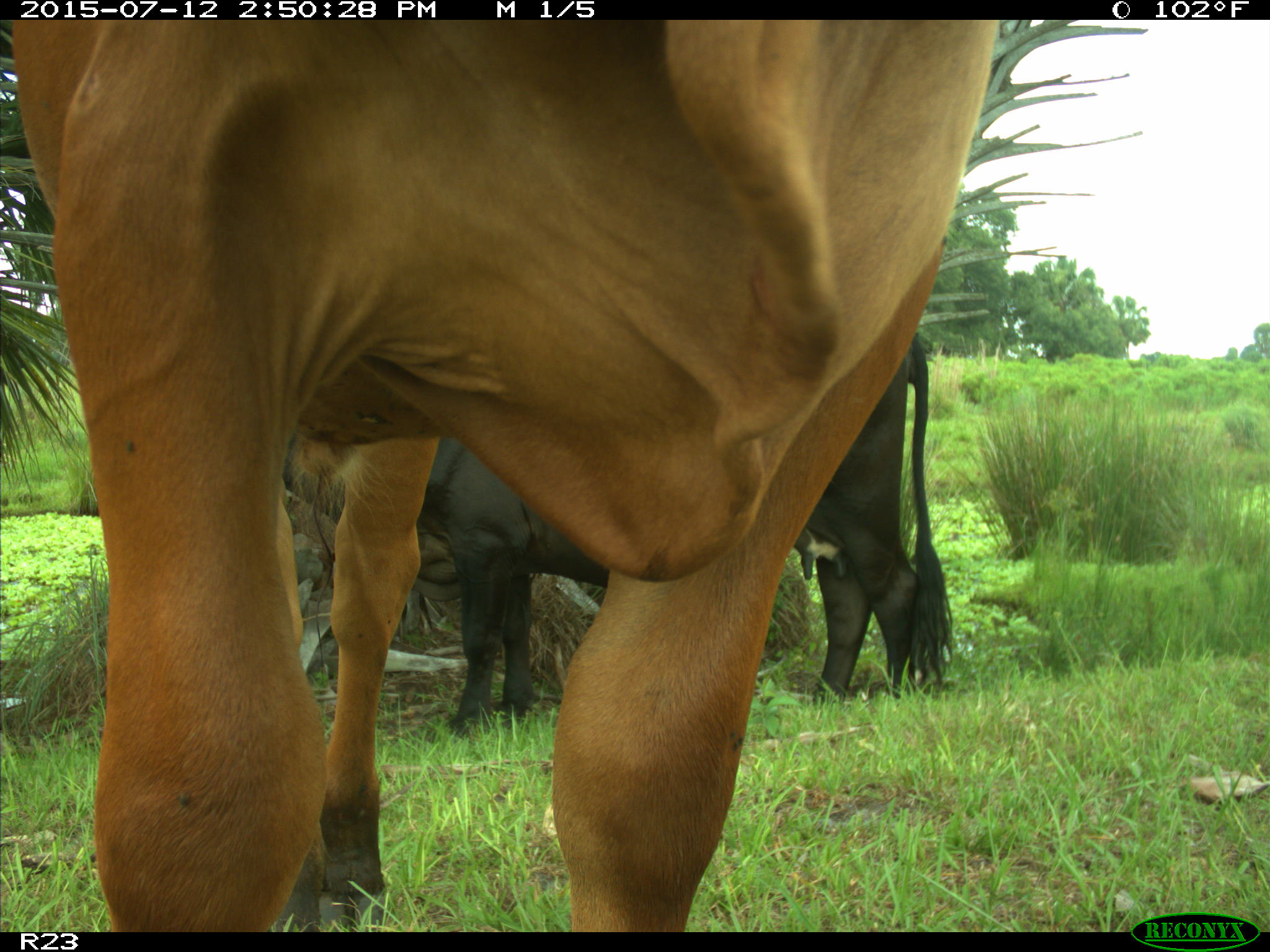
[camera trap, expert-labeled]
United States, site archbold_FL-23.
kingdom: Animalia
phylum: Chordata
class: Mammalia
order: Artiodactyla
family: Bovidae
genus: Bos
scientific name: Bos taurus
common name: domestic cow